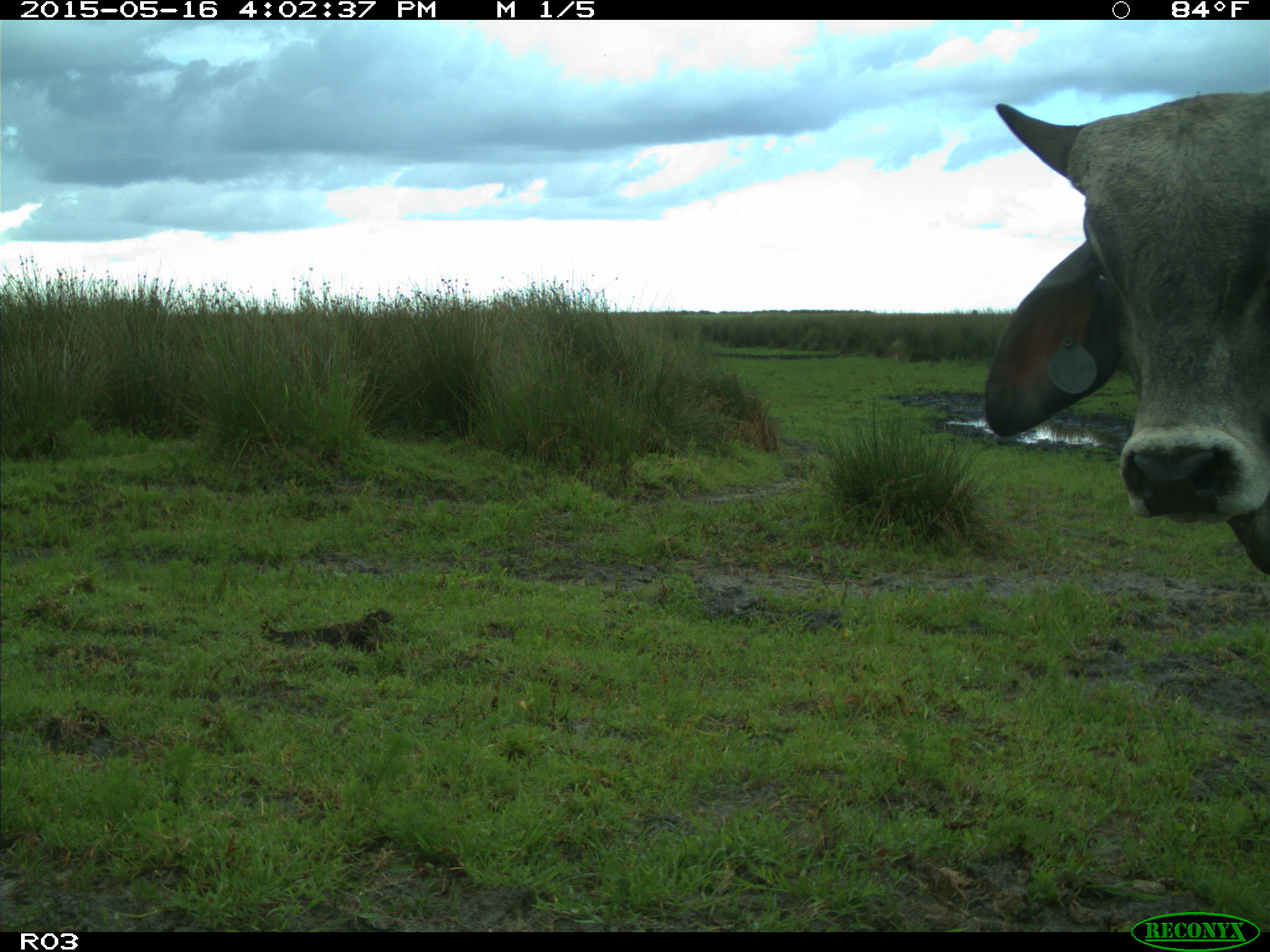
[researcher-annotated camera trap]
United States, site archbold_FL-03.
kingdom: Animalia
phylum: Chordata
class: Mammalia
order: Artiodactyla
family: Bovidae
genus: Bos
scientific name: Bos taurus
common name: domestic cow